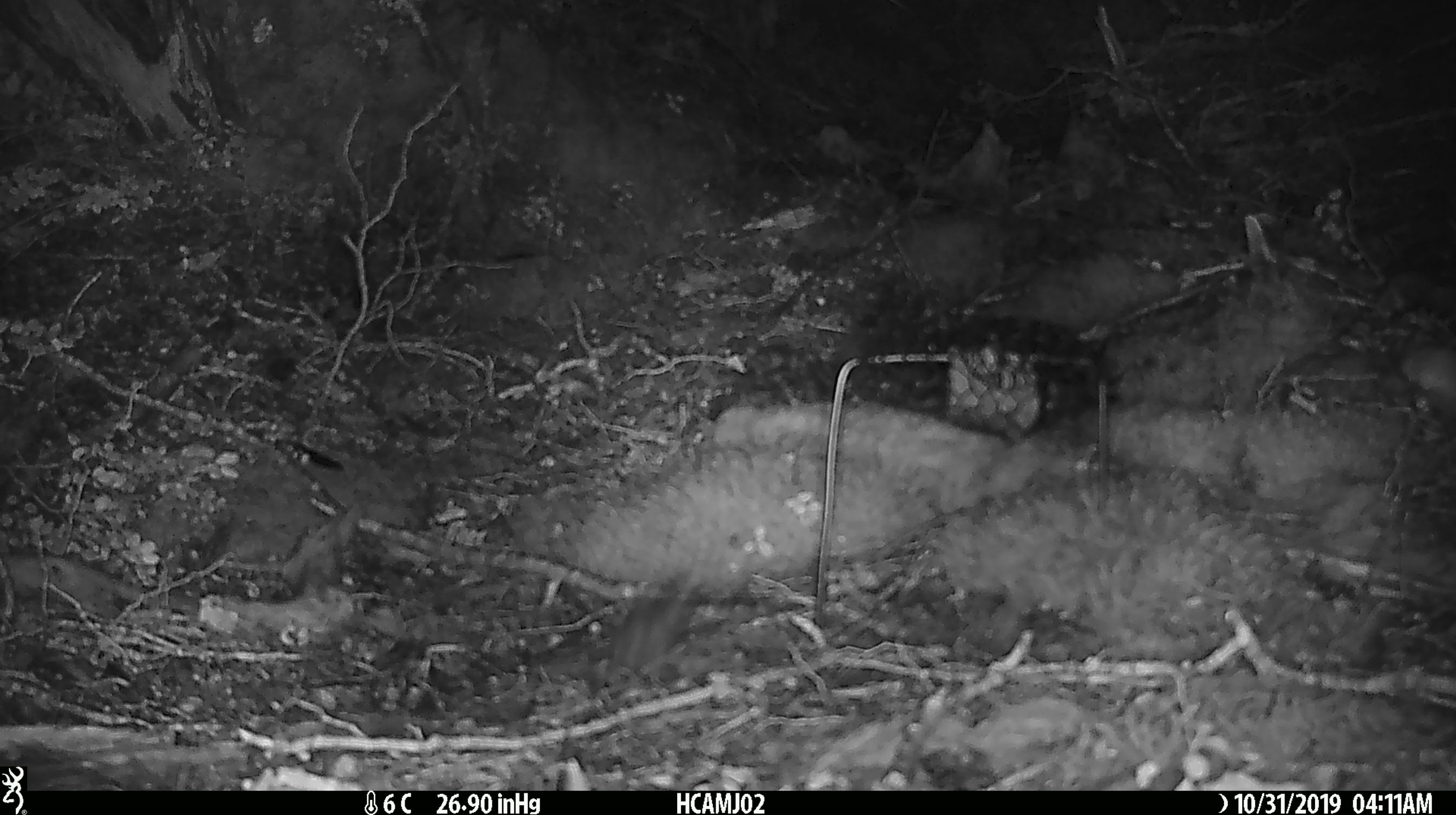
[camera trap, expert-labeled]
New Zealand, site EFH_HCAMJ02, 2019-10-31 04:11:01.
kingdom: Animalia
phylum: Chordata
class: Mammalia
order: Rodentia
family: Muridae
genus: Mus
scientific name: Mus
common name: mouse